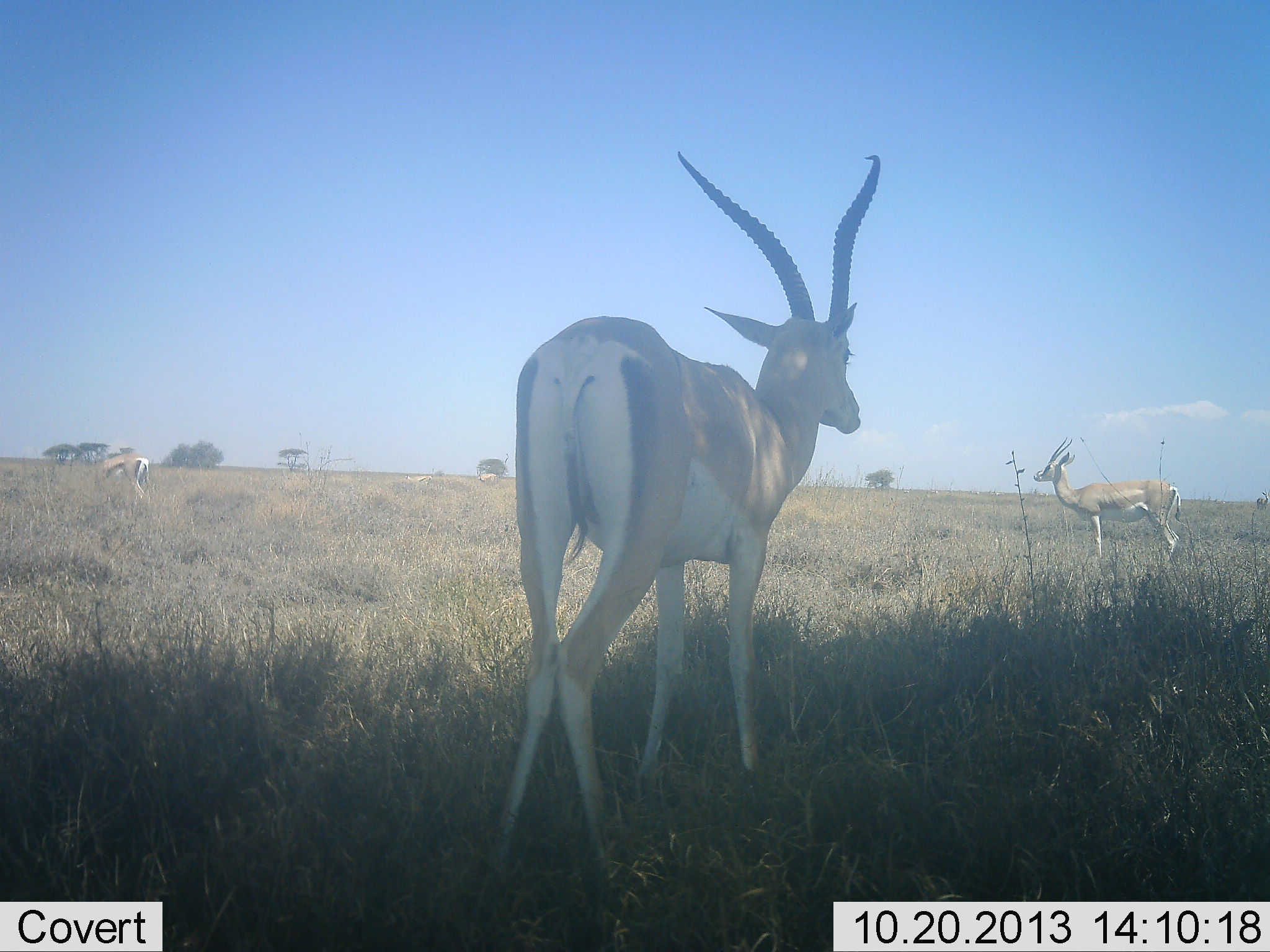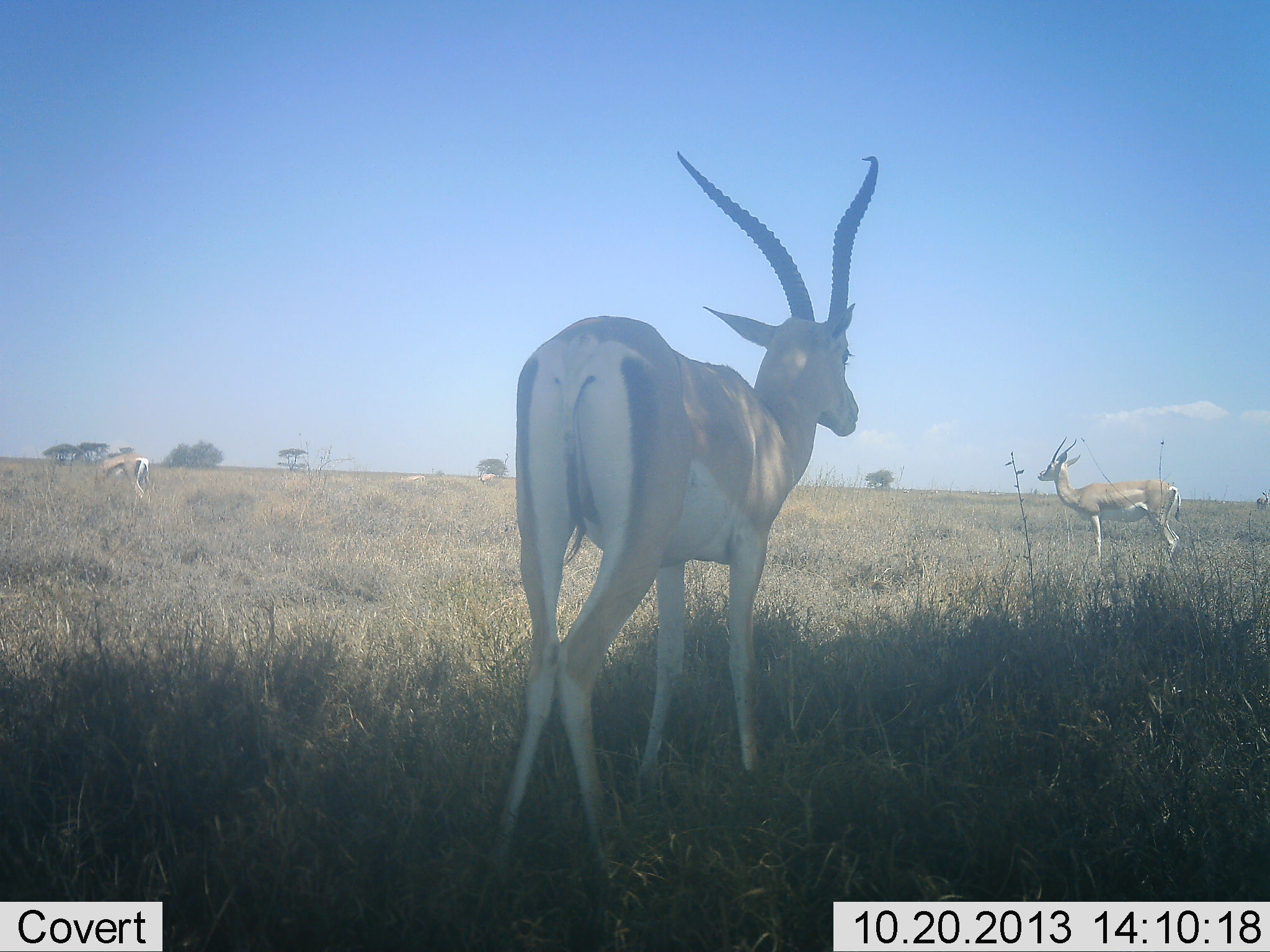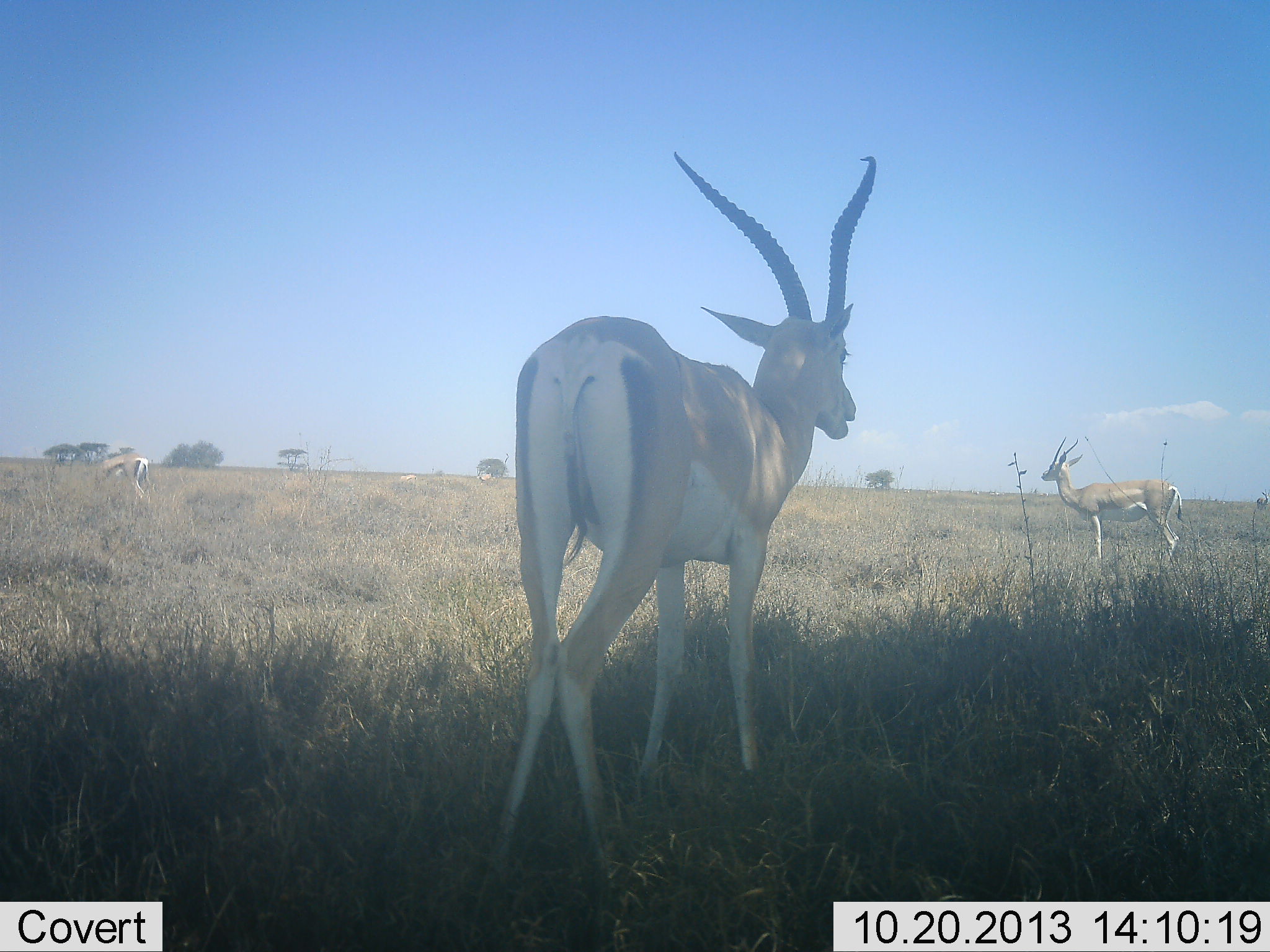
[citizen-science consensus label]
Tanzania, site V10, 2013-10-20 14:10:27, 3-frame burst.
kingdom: Animalia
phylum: Chordata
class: Mammalia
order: Artiodactyla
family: Bovidae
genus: Nanger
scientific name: Nanger granti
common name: grant's gazelle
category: gazellegrants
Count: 3.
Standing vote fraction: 100%.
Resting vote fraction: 0%.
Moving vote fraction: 10%.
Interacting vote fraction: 0%.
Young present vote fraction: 0%.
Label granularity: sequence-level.